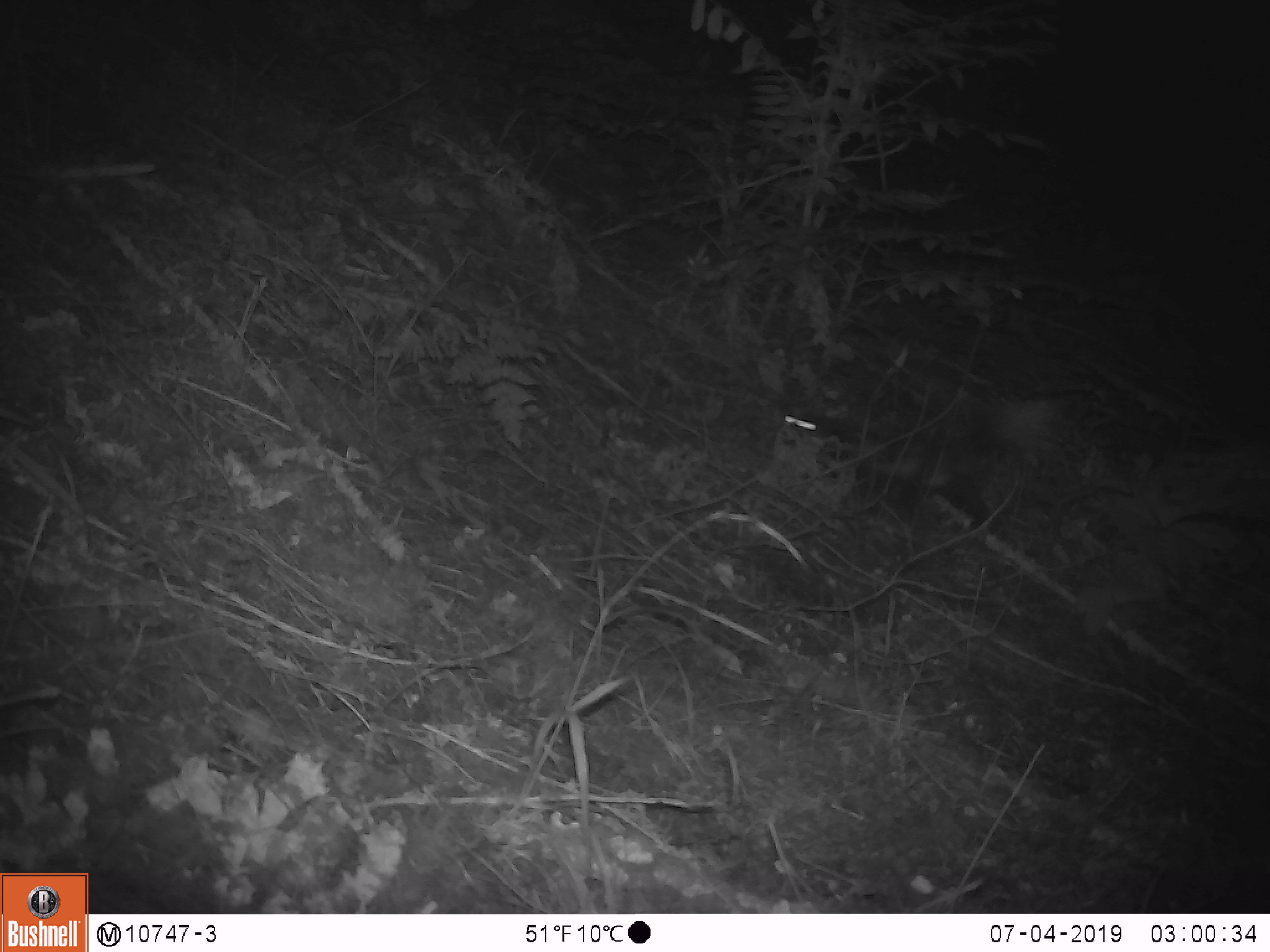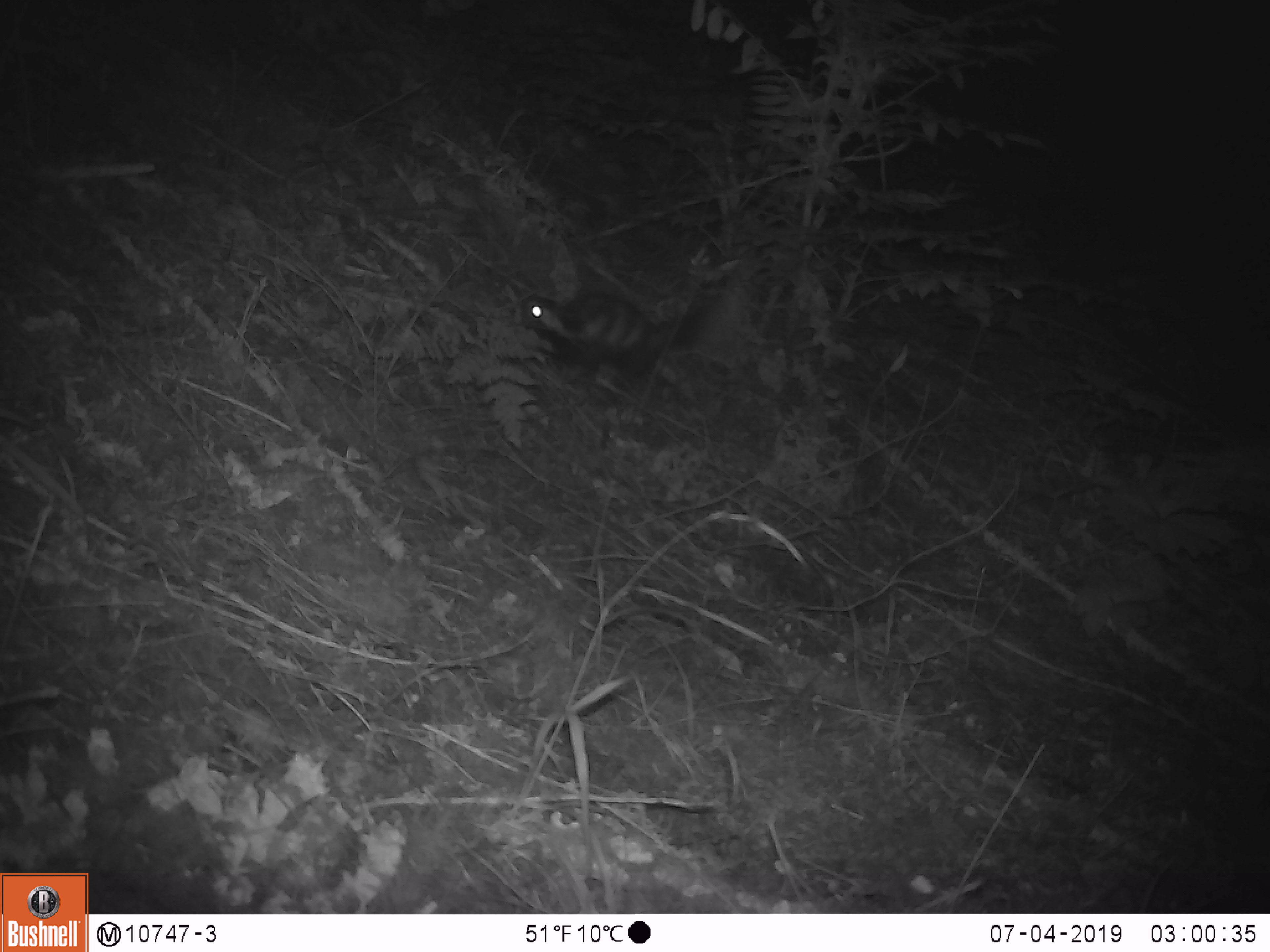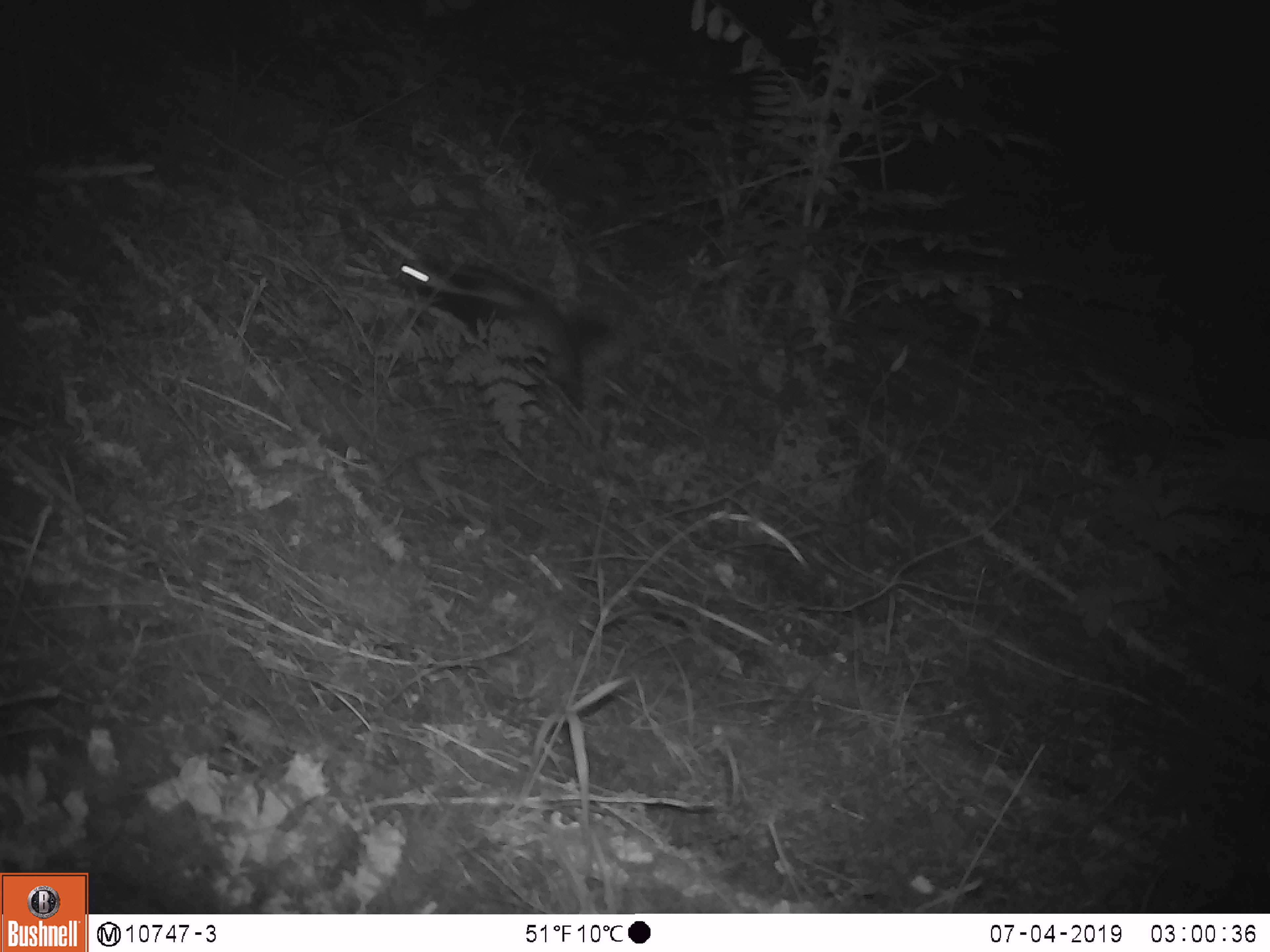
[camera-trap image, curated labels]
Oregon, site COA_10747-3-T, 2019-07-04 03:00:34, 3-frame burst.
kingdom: Animalia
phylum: Chordata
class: Mammalia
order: Carnivora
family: Mephitidae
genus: Spilogale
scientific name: Spilogale gracilis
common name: western spotted skunk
Western spotted skunk (Spilogale gracilis).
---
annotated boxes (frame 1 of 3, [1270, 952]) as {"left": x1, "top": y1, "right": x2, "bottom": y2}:
western spotted skunk: {"left": 776, "top": 386, "right": 1062, "bottom": 537}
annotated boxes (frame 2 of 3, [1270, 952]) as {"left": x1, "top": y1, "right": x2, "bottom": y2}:
western spotted skunk: {"left": 510, "top": 268, "right": 741, "bottom": 396}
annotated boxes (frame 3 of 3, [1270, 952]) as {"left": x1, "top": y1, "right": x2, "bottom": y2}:
western spotted skunk: {"left": 396, "top": 249, "right": 637, "bottom": 417}